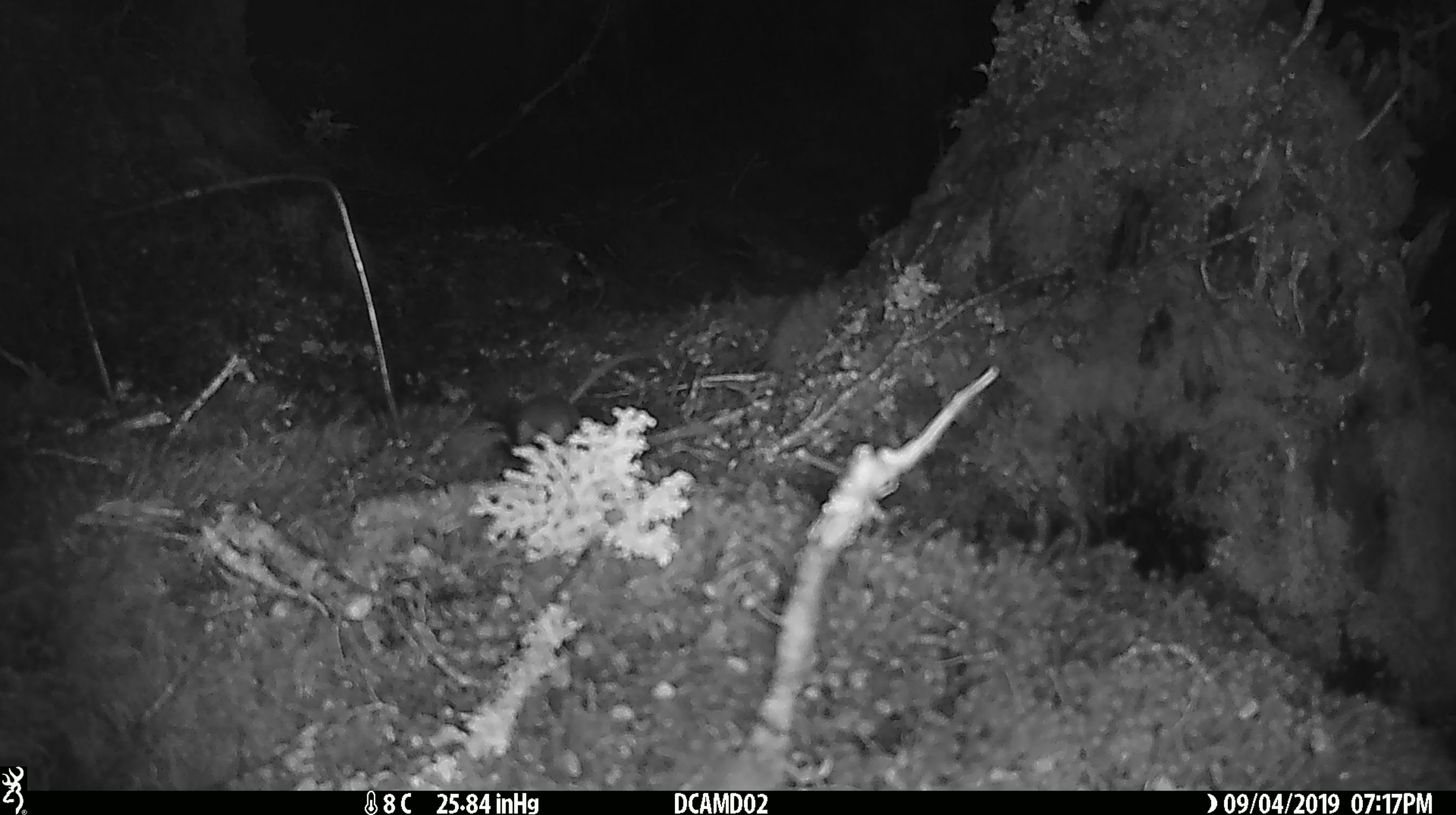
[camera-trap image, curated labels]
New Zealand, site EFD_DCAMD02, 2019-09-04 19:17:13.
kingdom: Animalia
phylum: Chordata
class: Mammalia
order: Rodentia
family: Muridae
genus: Mus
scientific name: Mus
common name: mouse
Mouse (Mus).